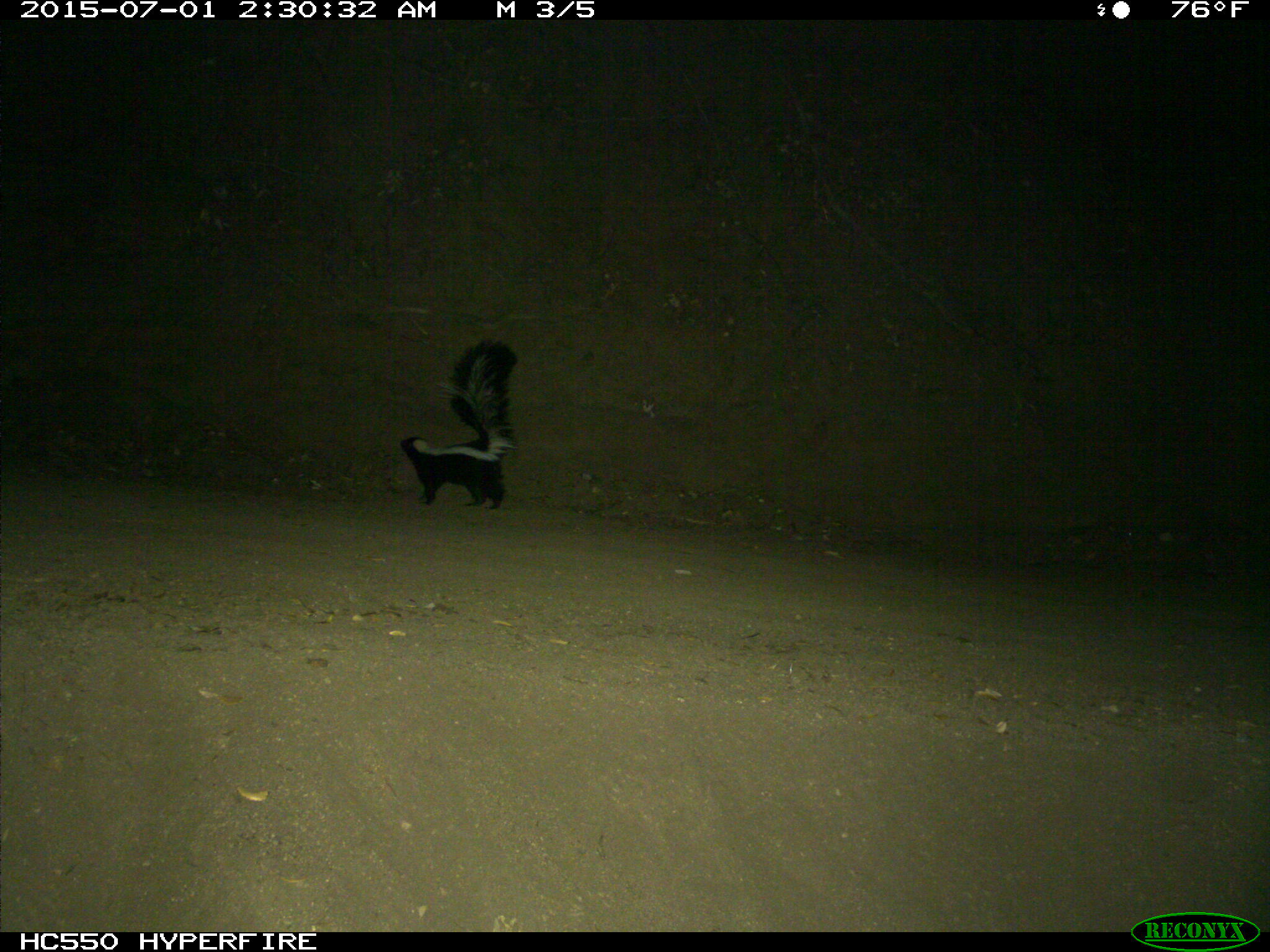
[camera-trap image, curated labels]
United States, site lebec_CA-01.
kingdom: Animalia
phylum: Chordata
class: Mammalia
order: Carnivora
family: Mephitidae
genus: Mephitis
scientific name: Mephitis mephitis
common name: striped skunk